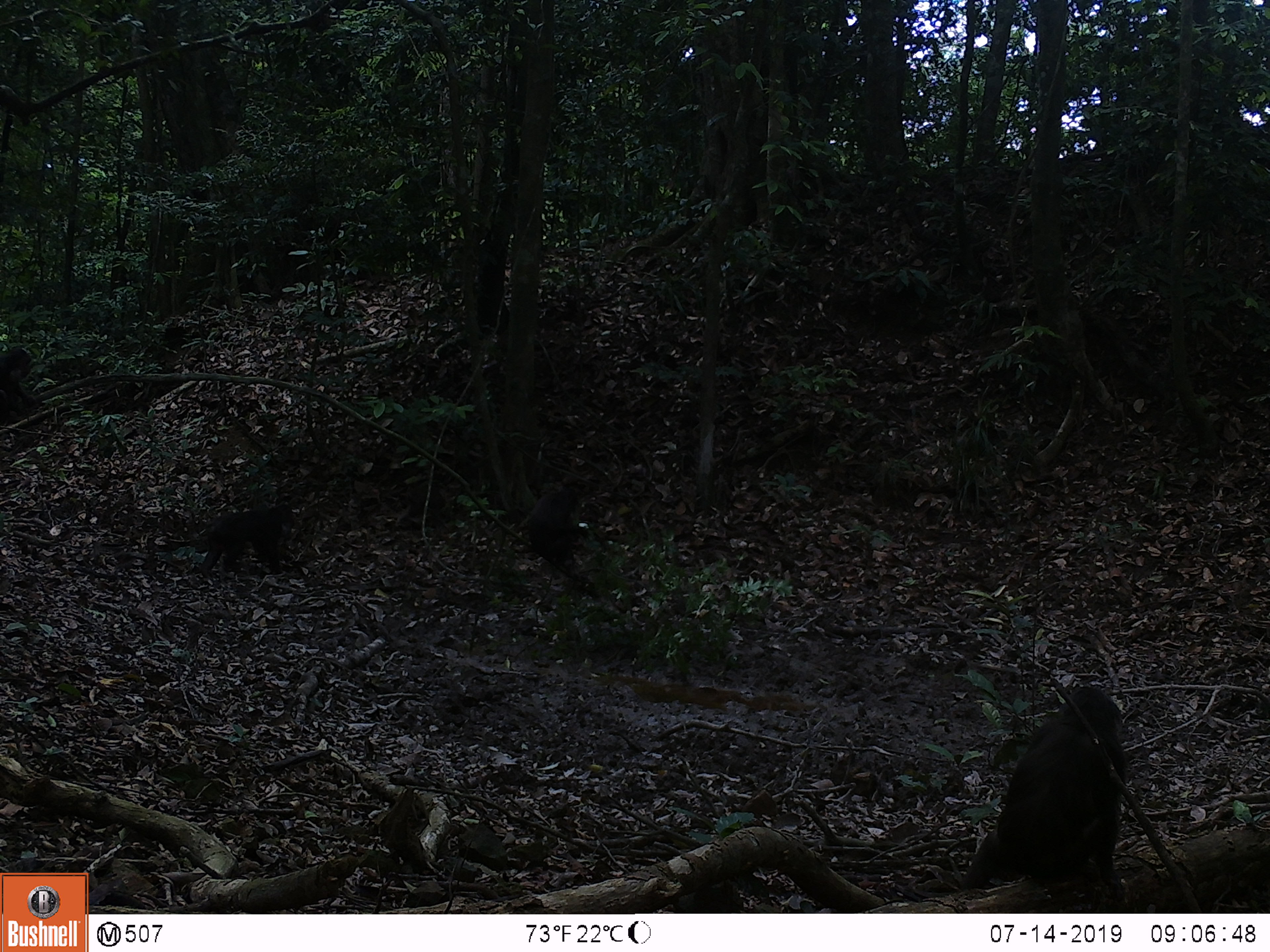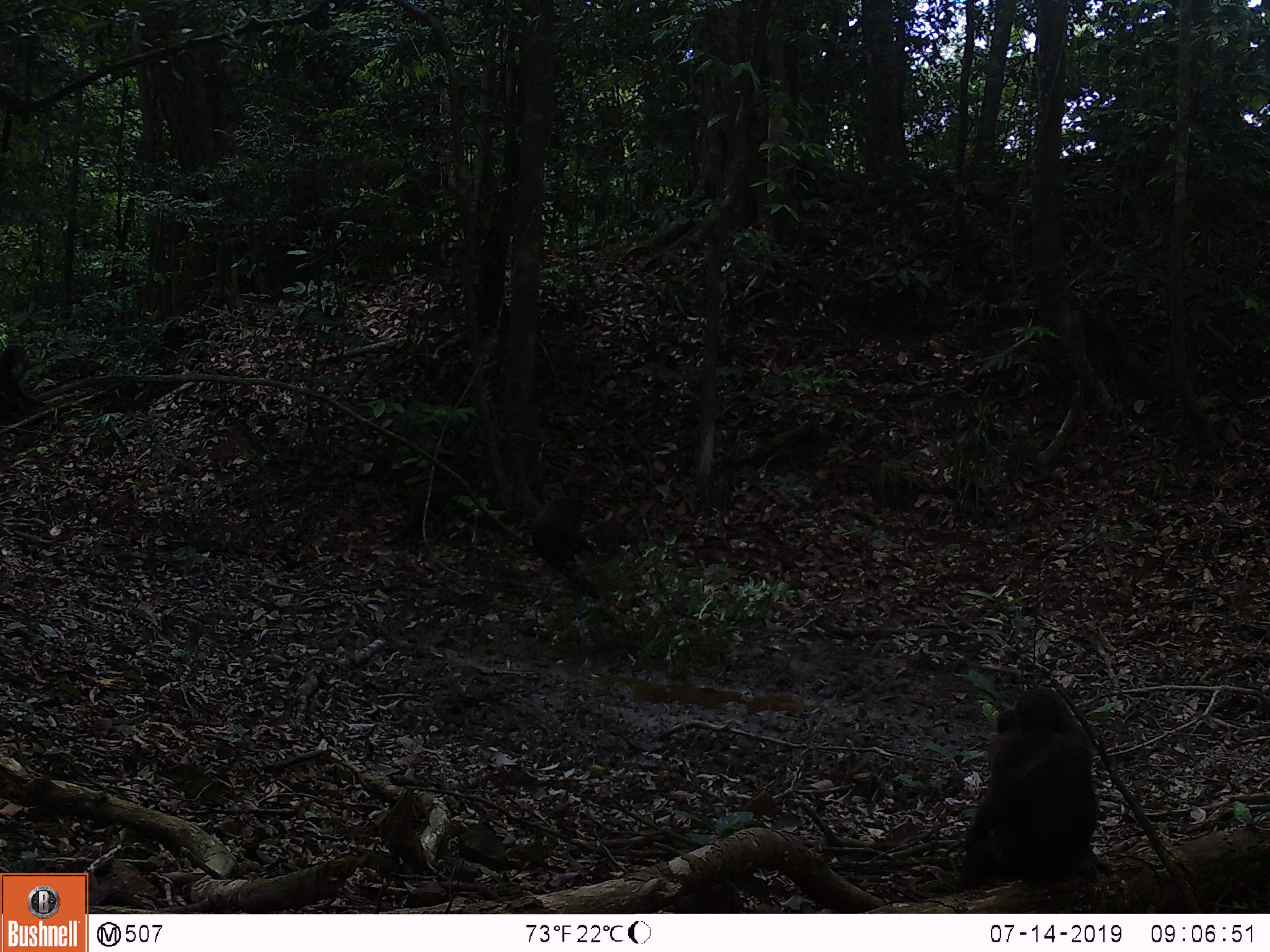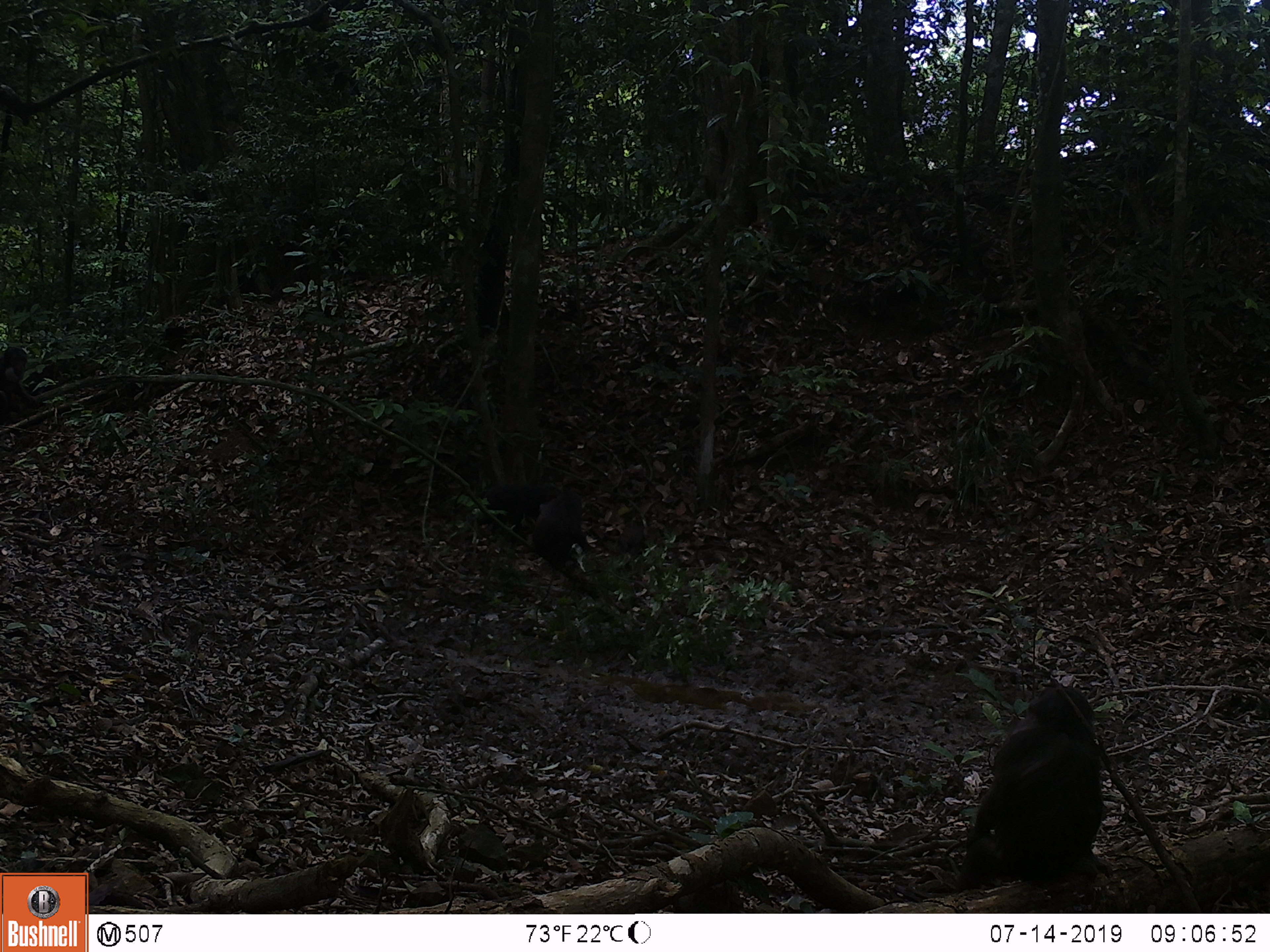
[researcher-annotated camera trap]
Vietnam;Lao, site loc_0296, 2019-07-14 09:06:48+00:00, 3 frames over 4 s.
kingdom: Animalia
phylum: Chordata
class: Mammalia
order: Primates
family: Cercopithecidae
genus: Macaca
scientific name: Macaca arctoides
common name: stump-tailed macaque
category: stump tailed macaque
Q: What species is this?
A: Stump tailed macaque (stump-tailed macaque) (Macaca arctoides).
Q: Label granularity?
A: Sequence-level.